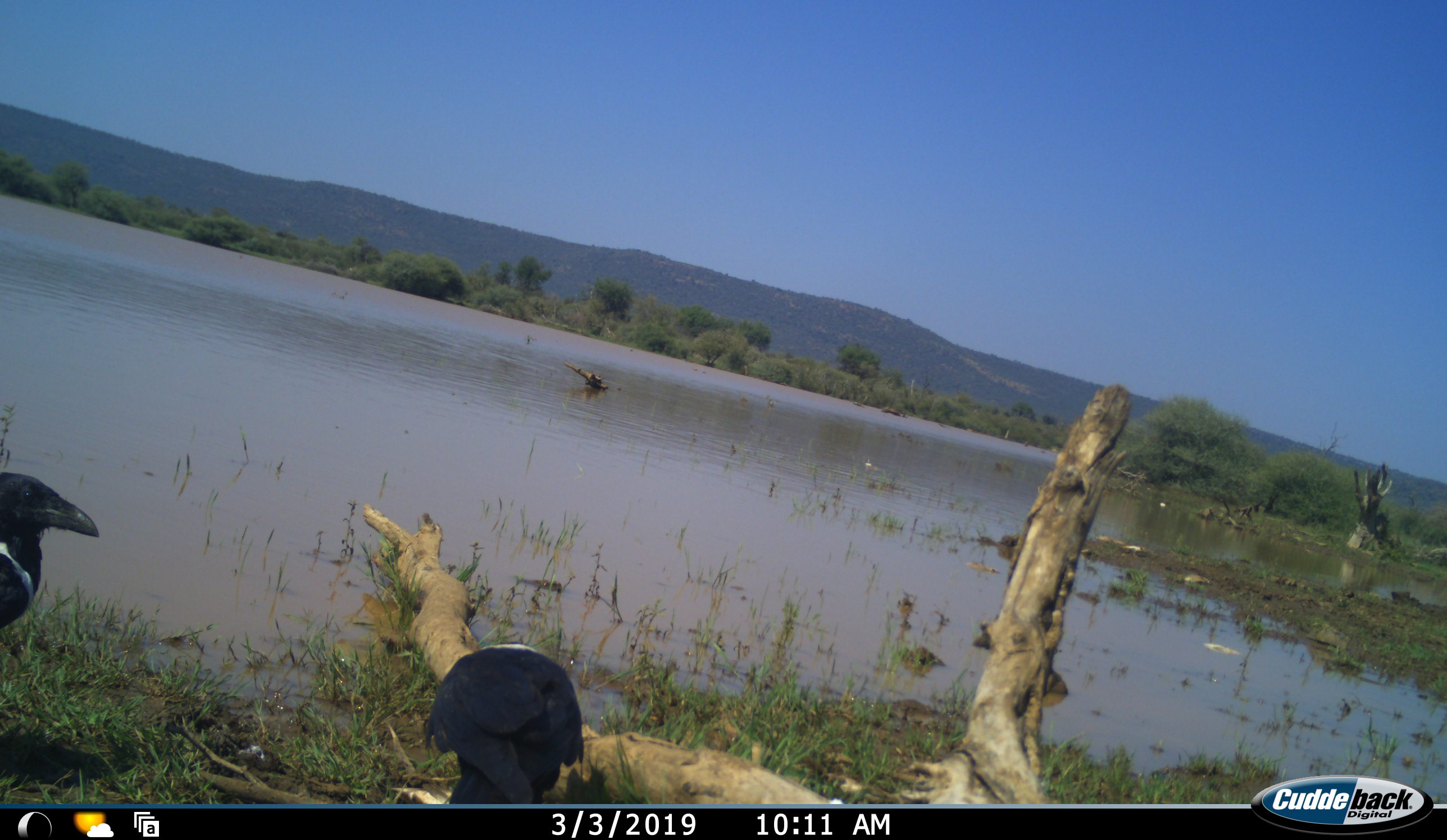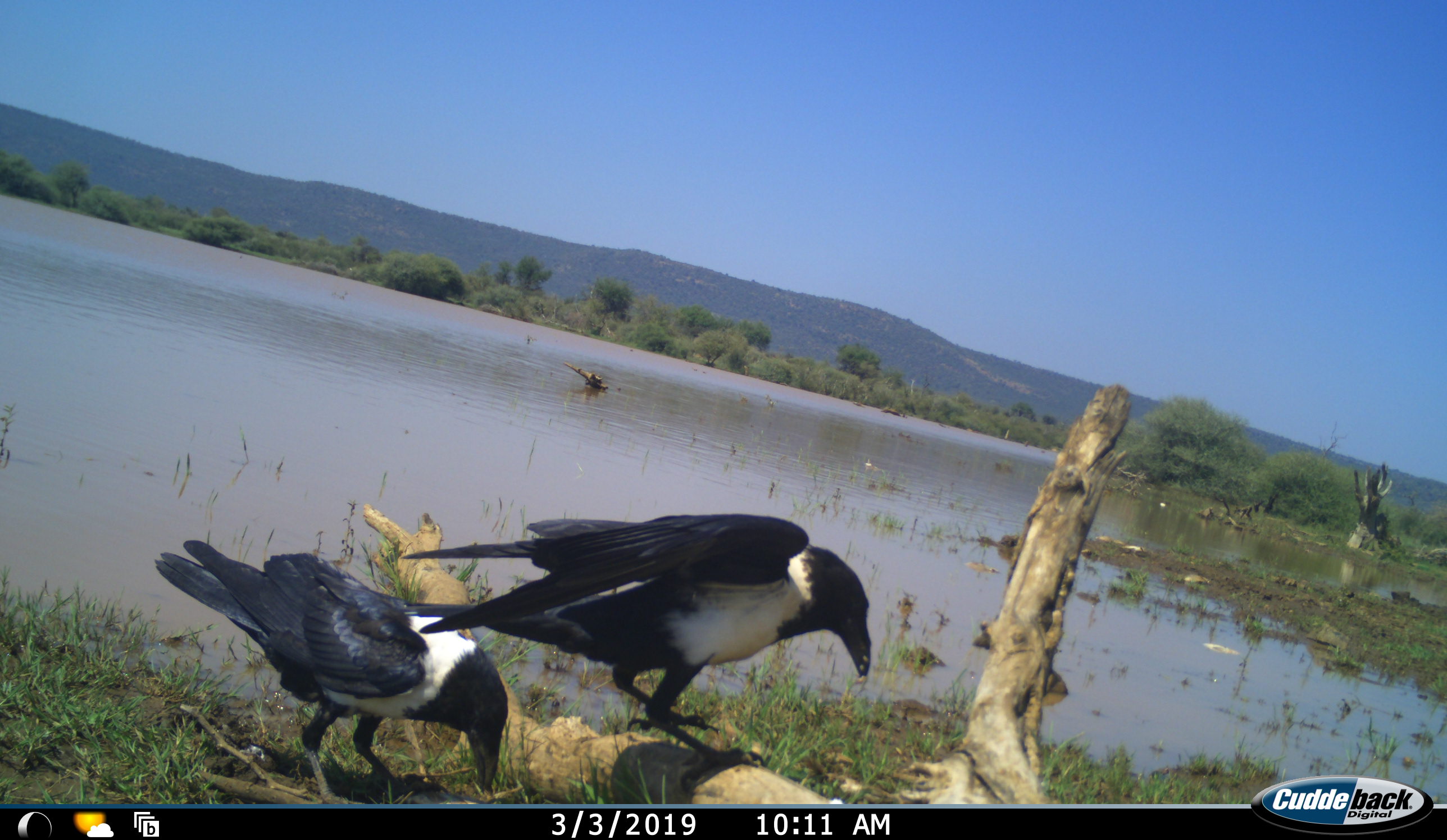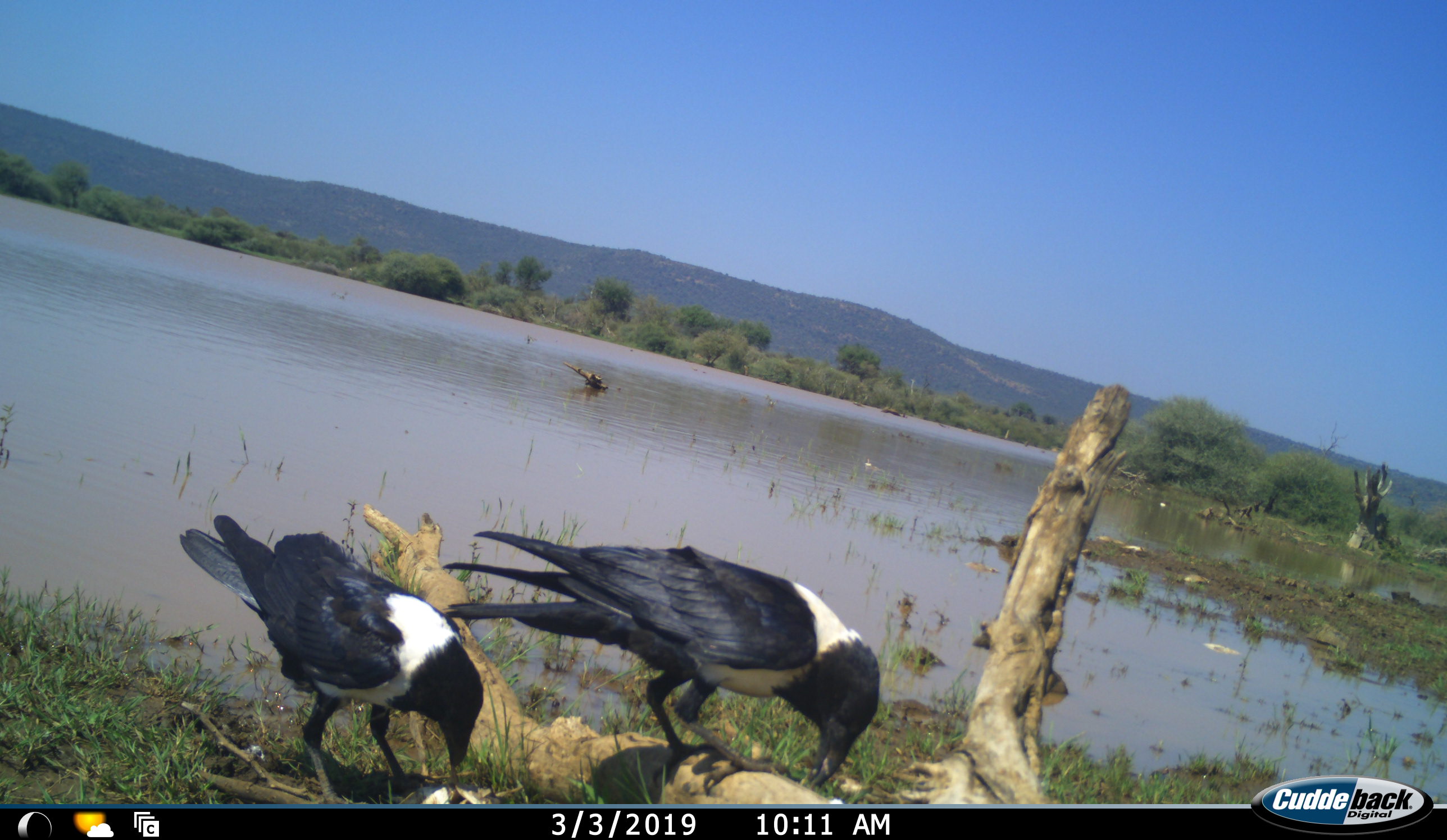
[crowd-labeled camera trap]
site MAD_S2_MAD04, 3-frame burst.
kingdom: Animalia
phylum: Chordata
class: Aves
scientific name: Aves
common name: bird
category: birdother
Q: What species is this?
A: Birdother (bird) (Aves).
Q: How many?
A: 2.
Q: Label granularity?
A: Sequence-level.